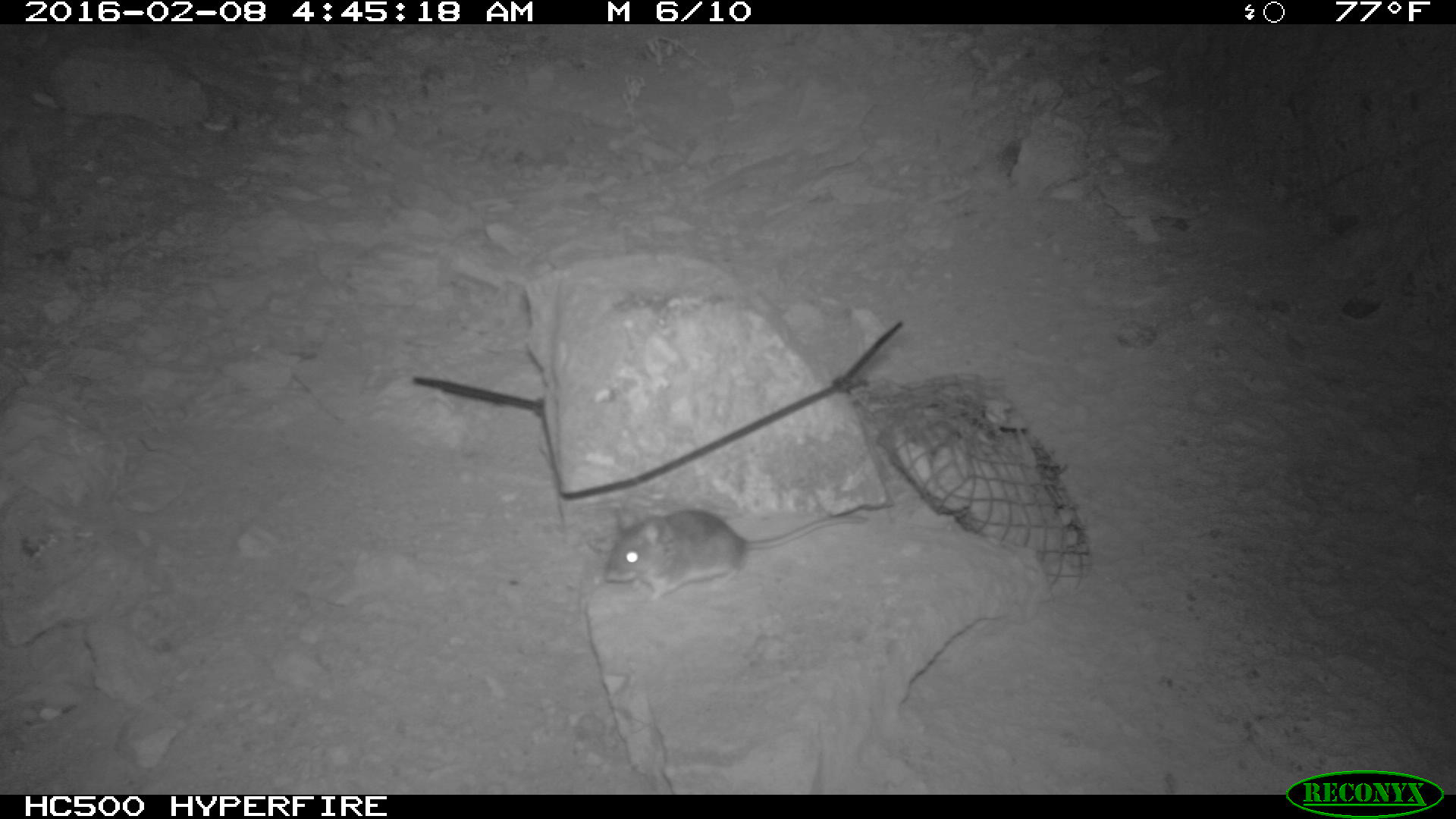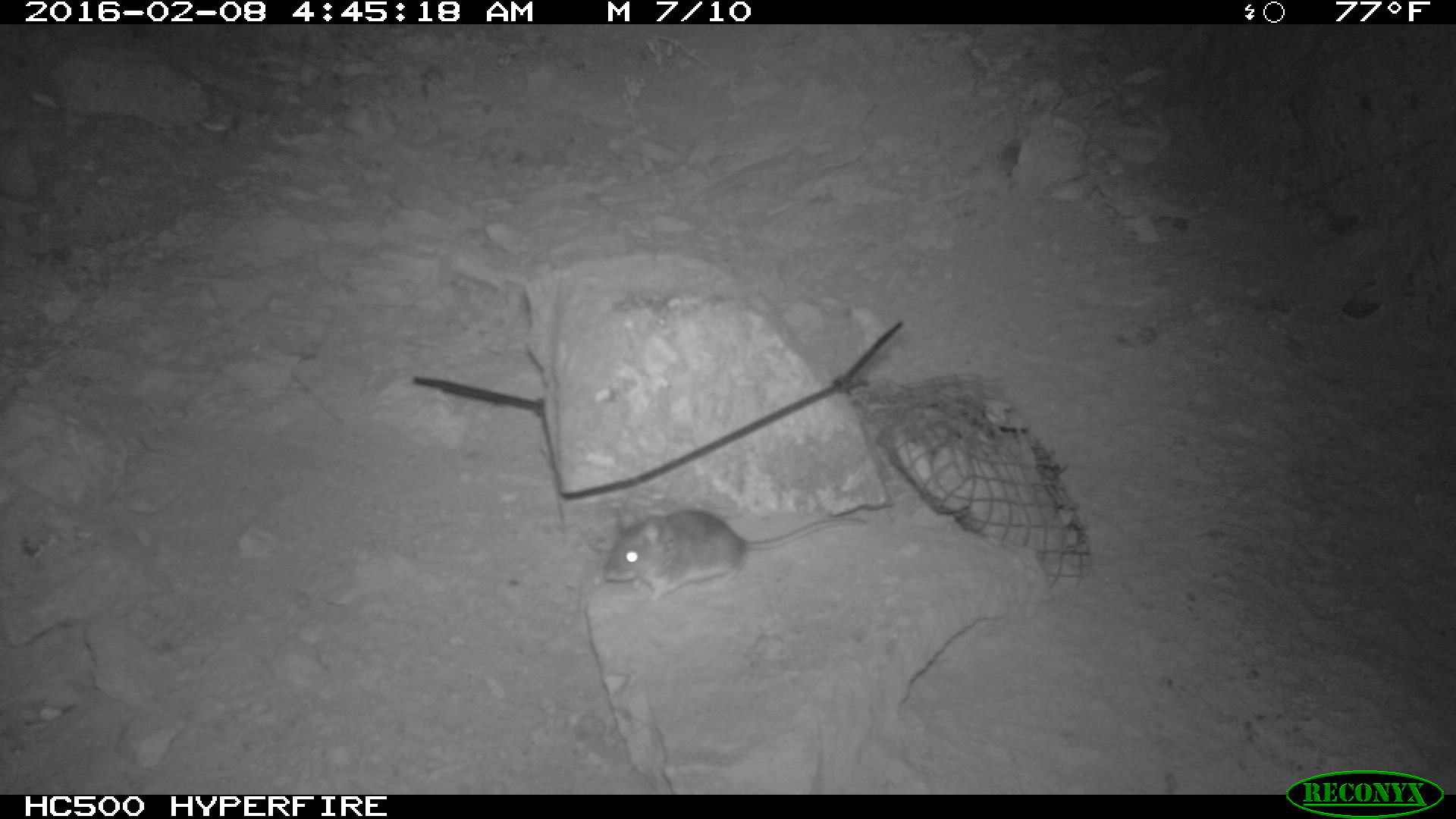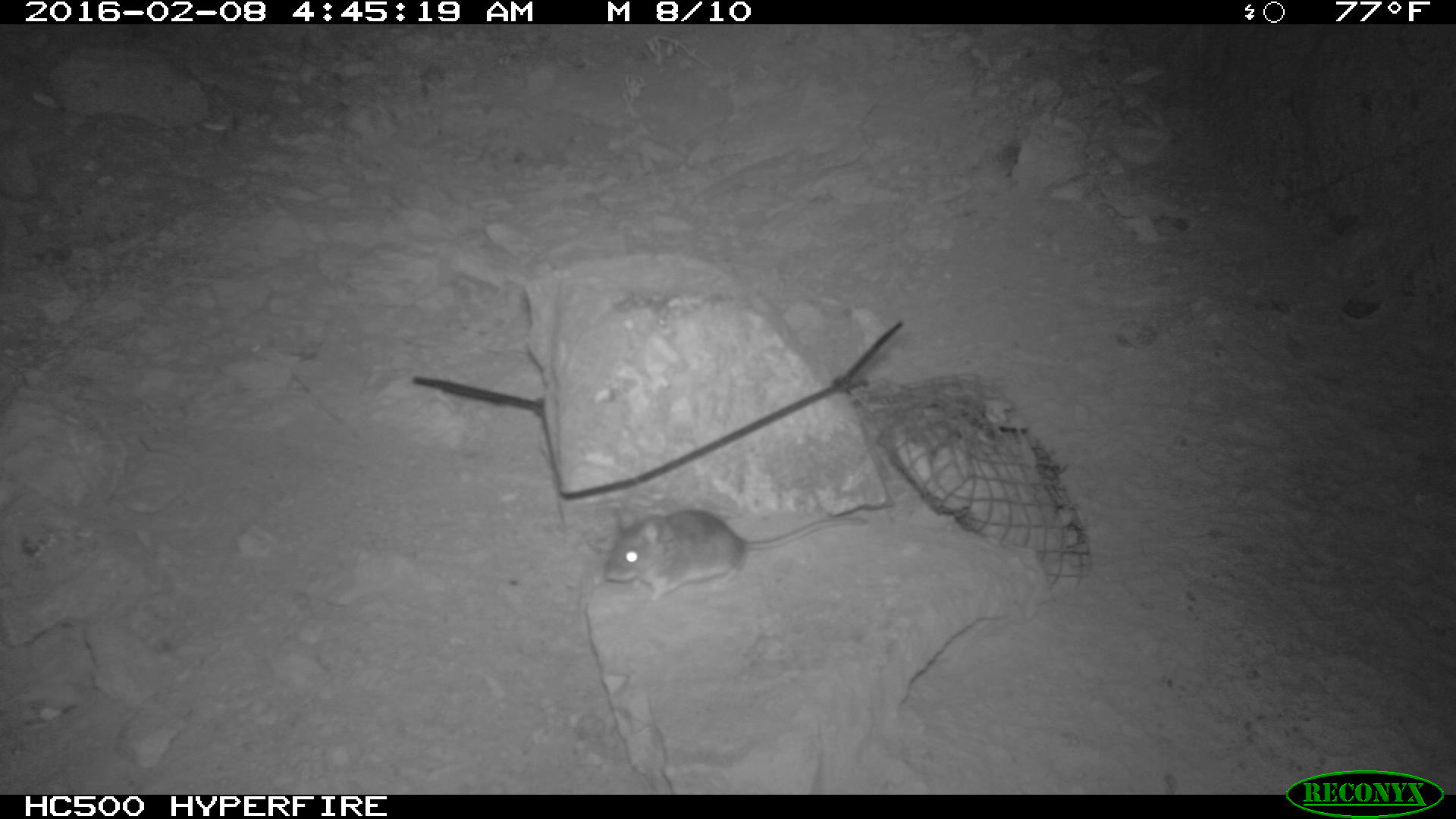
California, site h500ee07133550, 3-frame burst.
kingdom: Animalia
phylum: Chordata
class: Mammalia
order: Rodentia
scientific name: Rodentia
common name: rodent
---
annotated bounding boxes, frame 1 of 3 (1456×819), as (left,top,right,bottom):
rodent: (601,507,868,601)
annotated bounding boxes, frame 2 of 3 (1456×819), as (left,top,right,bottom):
rodent: (601,503,869,604)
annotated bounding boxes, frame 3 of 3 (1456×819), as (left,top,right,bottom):
rodent: (603,503,869,609)